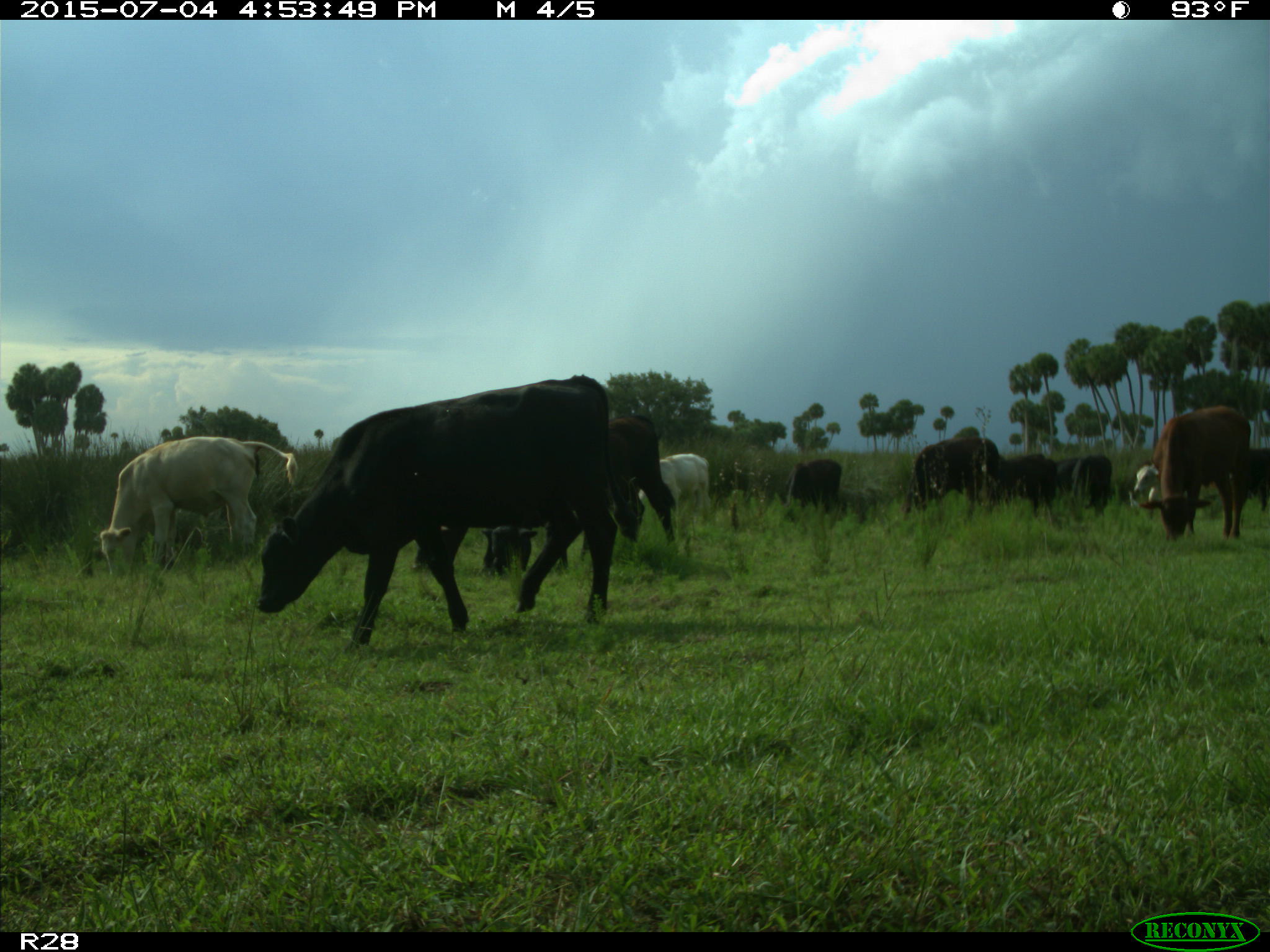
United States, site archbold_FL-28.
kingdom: Animalia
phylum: Chordata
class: Mammalia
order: Artiodactyla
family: Bovidae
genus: Bos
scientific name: Bos taurus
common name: domestic cow